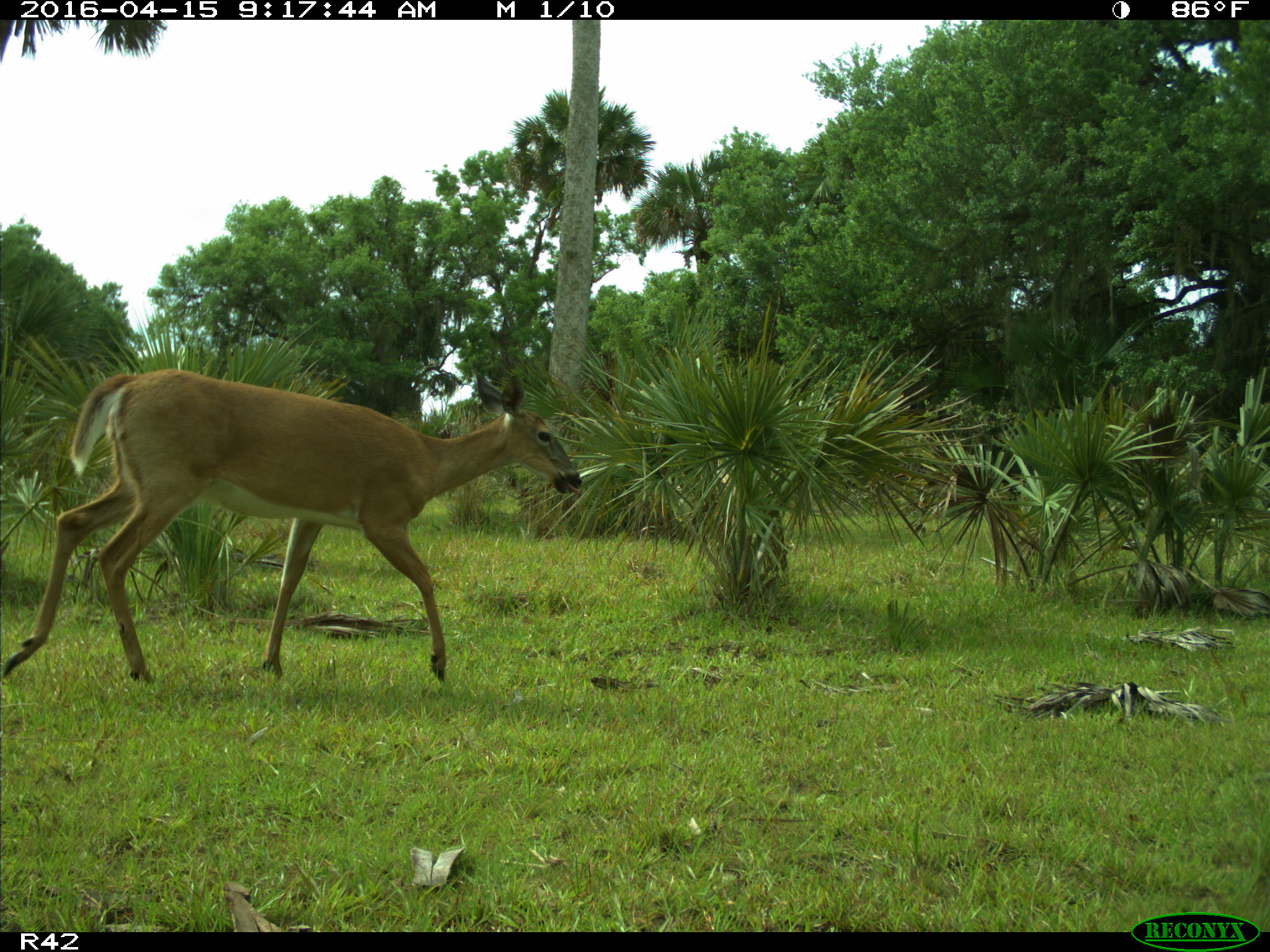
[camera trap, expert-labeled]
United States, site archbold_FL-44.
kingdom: Animalia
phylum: Chordata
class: Mammalia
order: Artiodactyla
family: Cervidae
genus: Odocoileus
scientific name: Odocoileus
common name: deer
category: unidentified deer